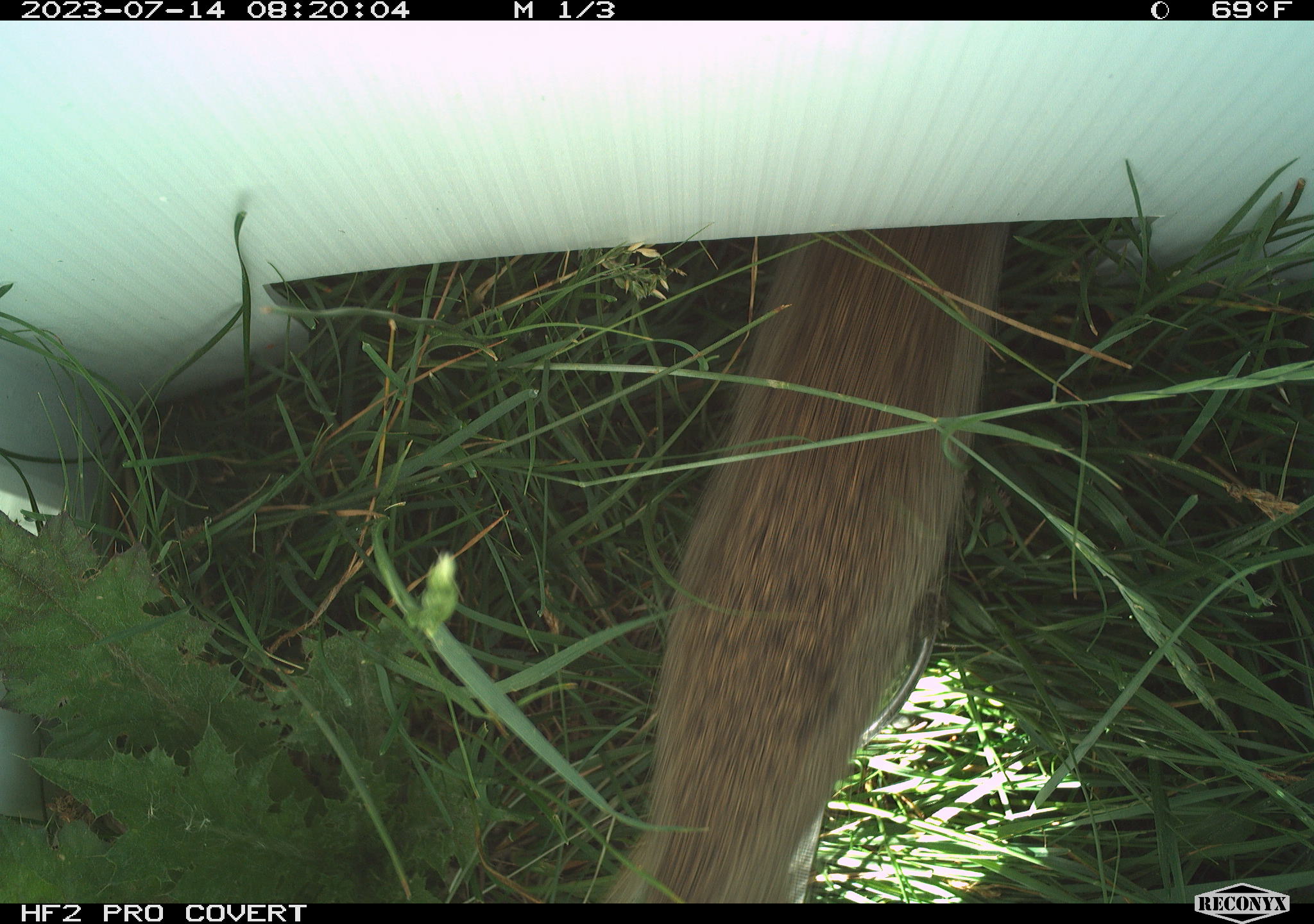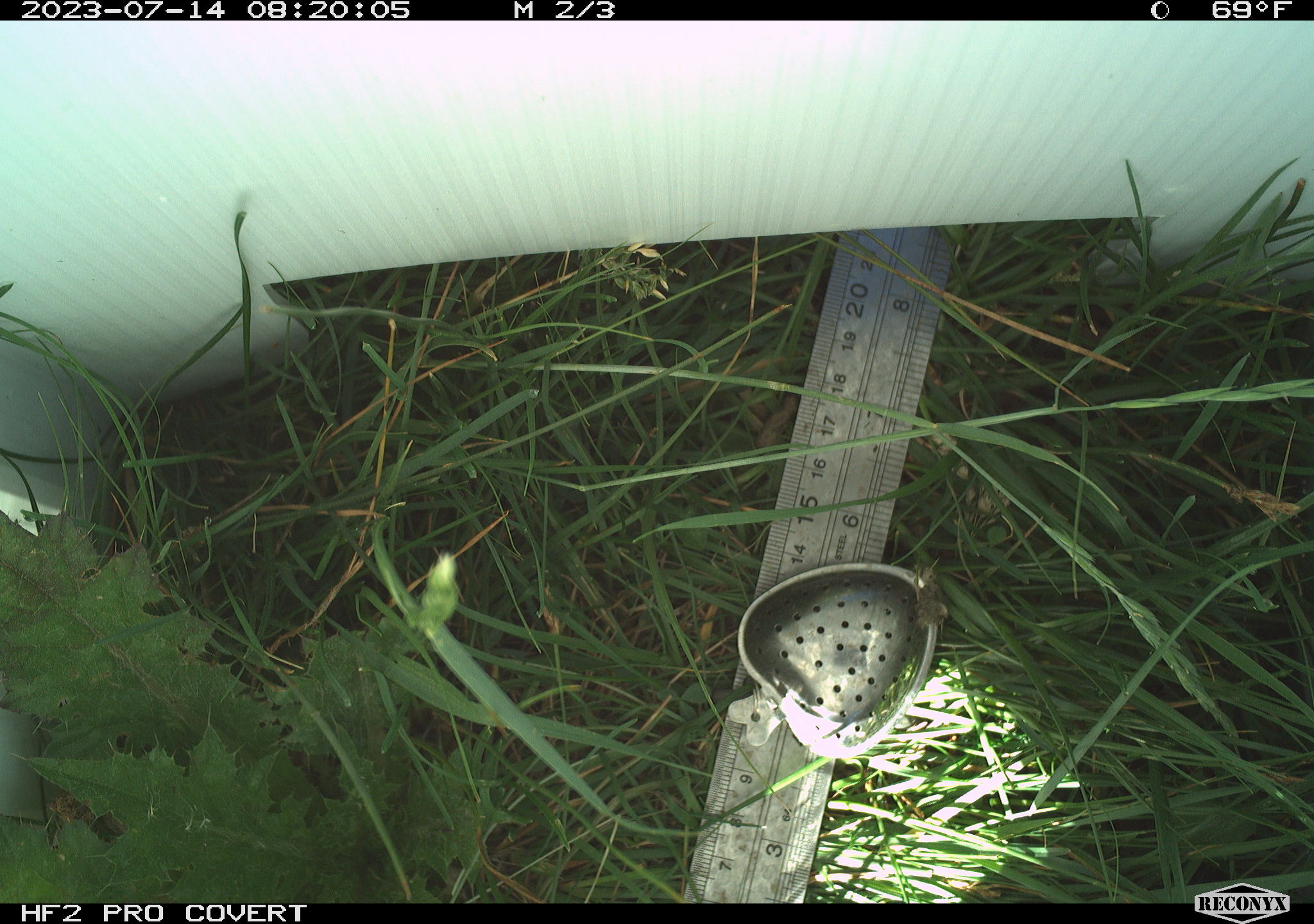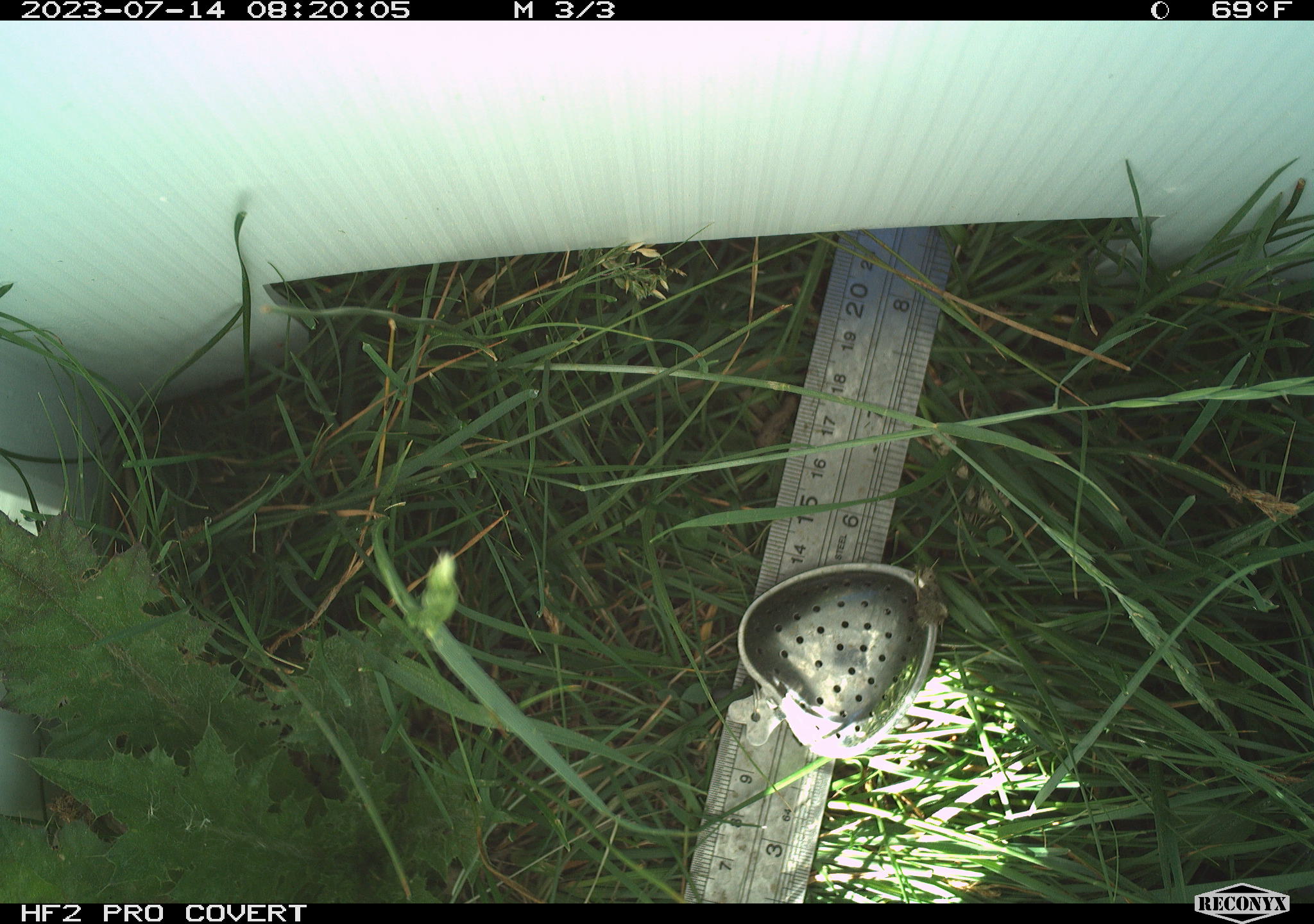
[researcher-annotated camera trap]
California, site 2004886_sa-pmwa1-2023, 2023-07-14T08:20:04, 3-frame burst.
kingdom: Animalia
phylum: Chordata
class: Mammalia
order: Rodentia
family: Sciuridae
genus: Urocitellus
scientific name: Urocitellus beldingi beldingi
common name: belding's ground squirrel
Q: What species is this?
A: Belding's ground squirrel (Urocitellus beldingi beldingi).